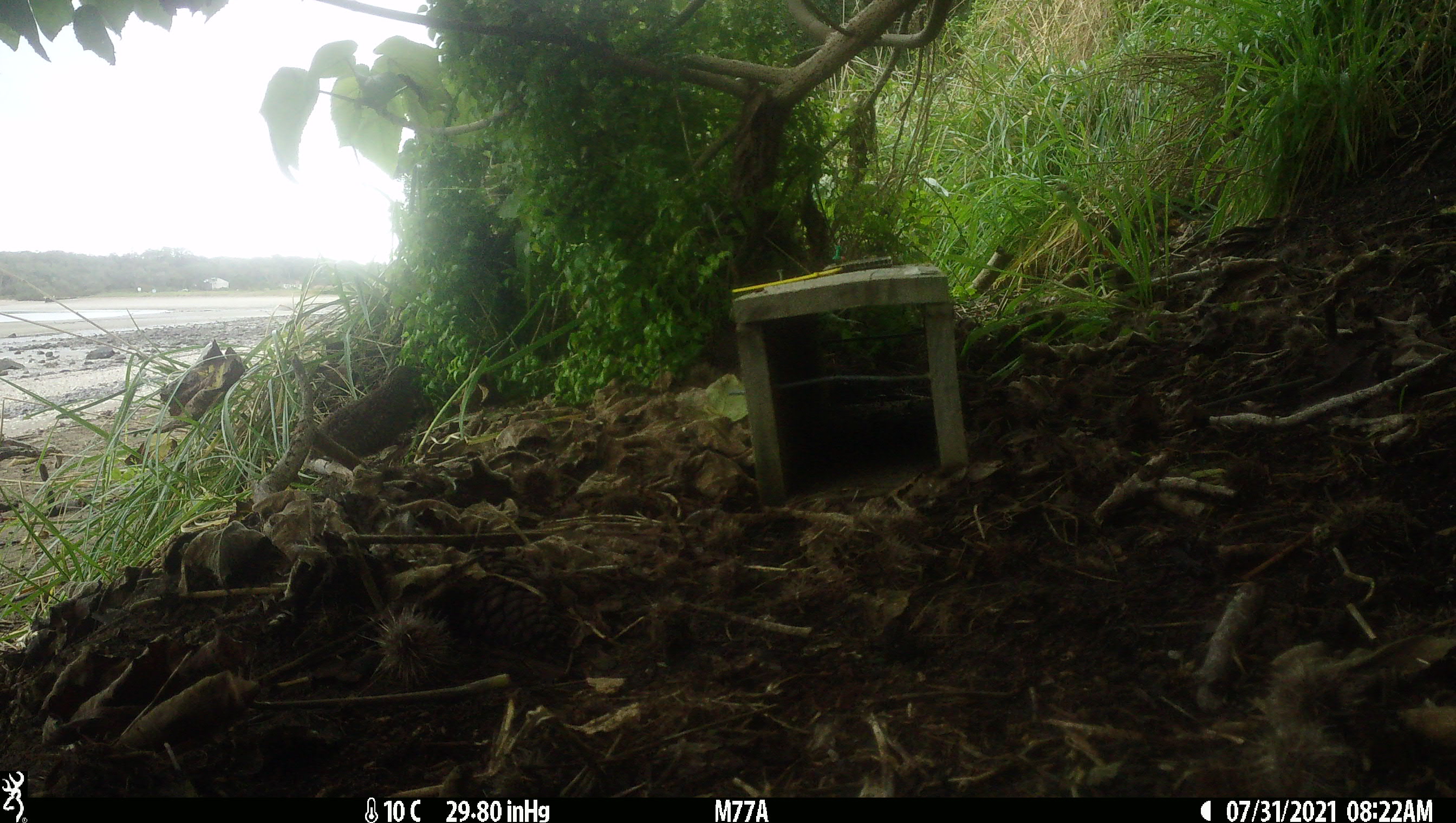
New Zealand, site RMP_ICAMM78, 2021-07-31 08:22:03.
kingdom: Animalia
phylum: Chordata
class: Aves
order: Galliformes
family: Phasianidae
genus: Synoicus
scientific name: Synoicus ypsilophorus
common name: brown quail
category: quail brown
Quail brown (brown quail) (Synoicus ypsilophorus).